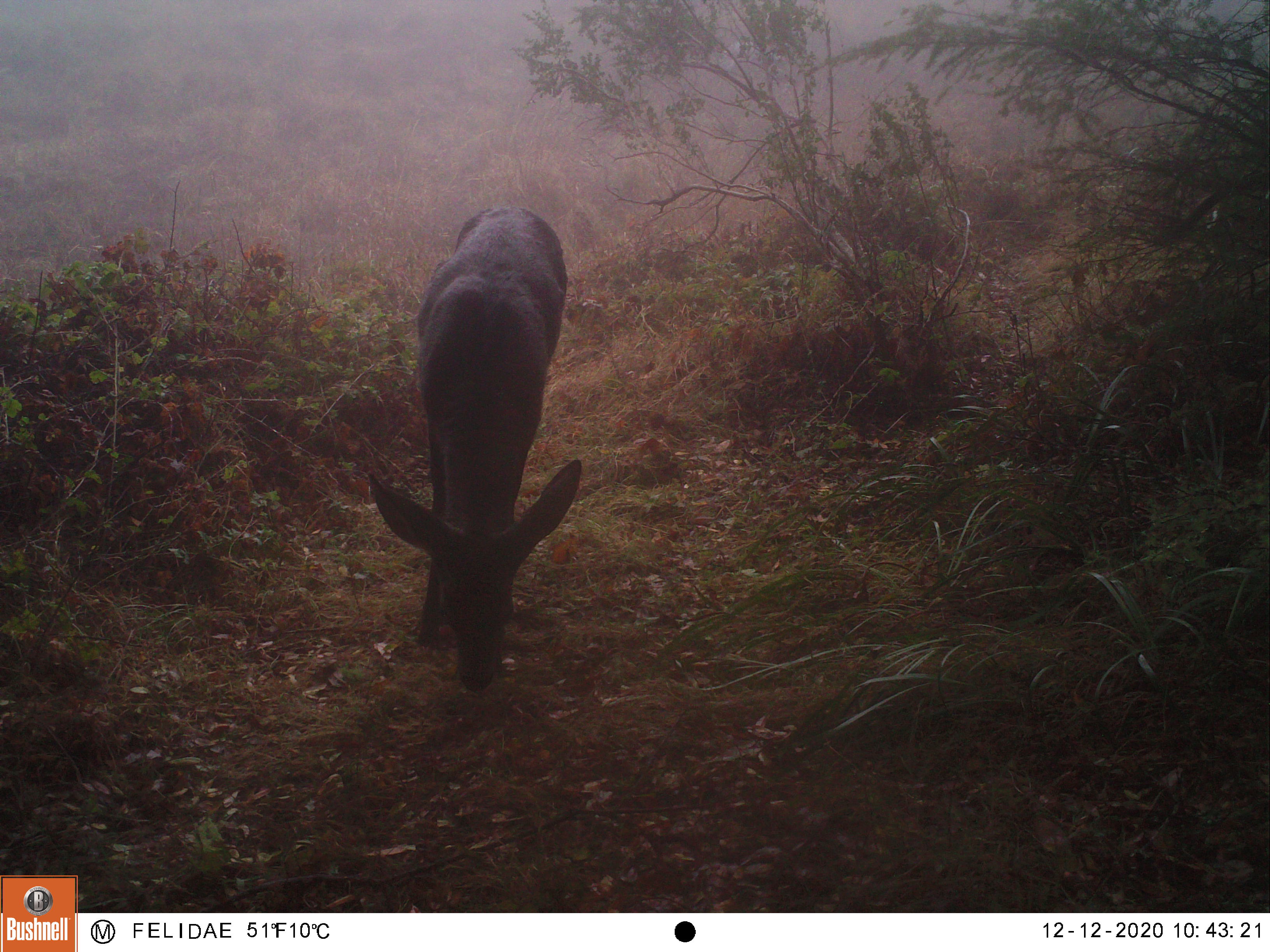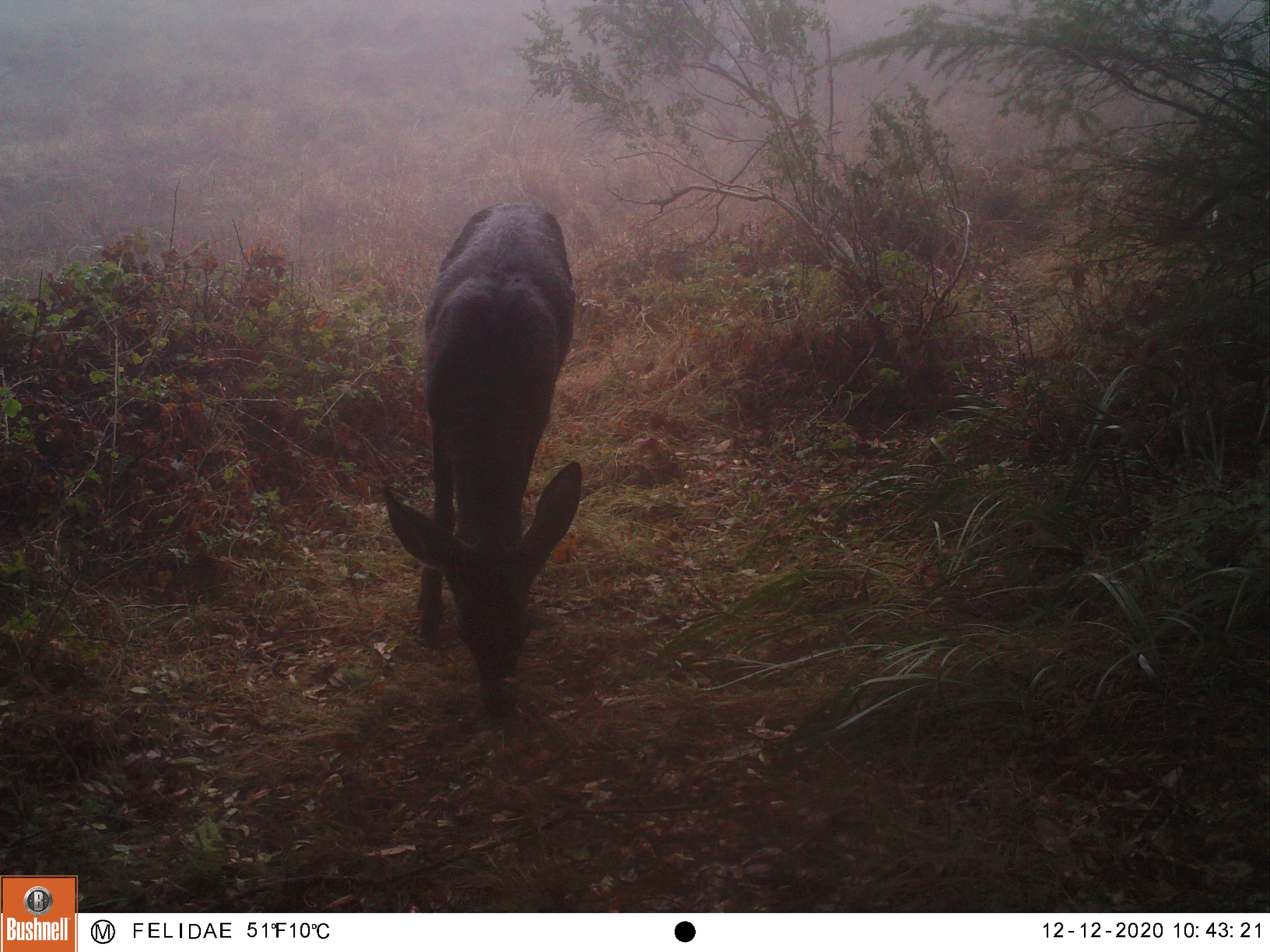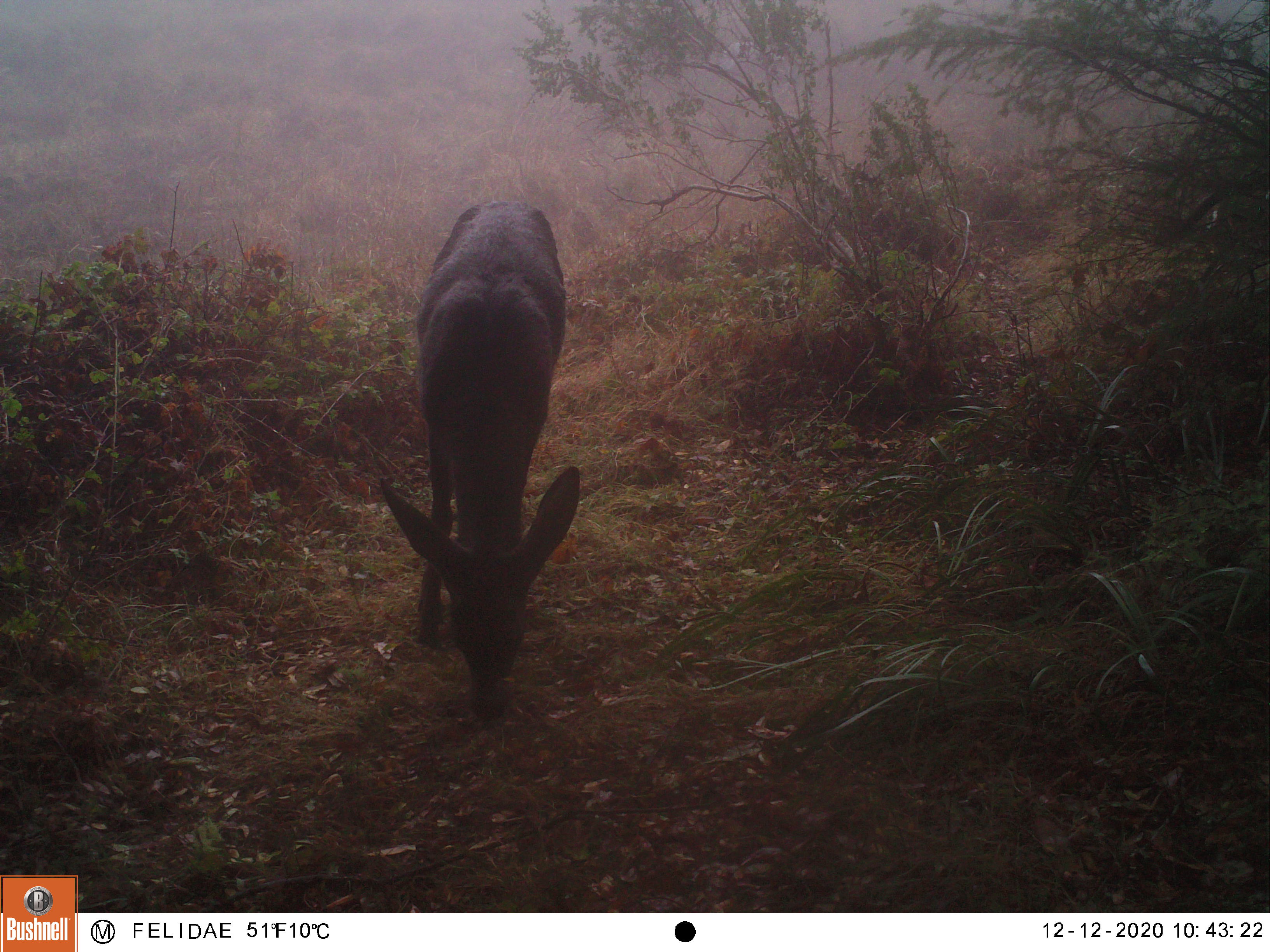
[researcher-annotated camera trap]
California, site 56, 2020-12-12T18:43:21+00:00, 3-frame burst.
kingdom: Animalia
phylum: Chordata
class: Mammalia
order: Artiodactyla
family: Cervidae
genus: Odocoileus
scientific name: Odocoileus hemionus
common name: mule deer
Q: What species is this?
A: Mule deer (Odocoileus hemionus).